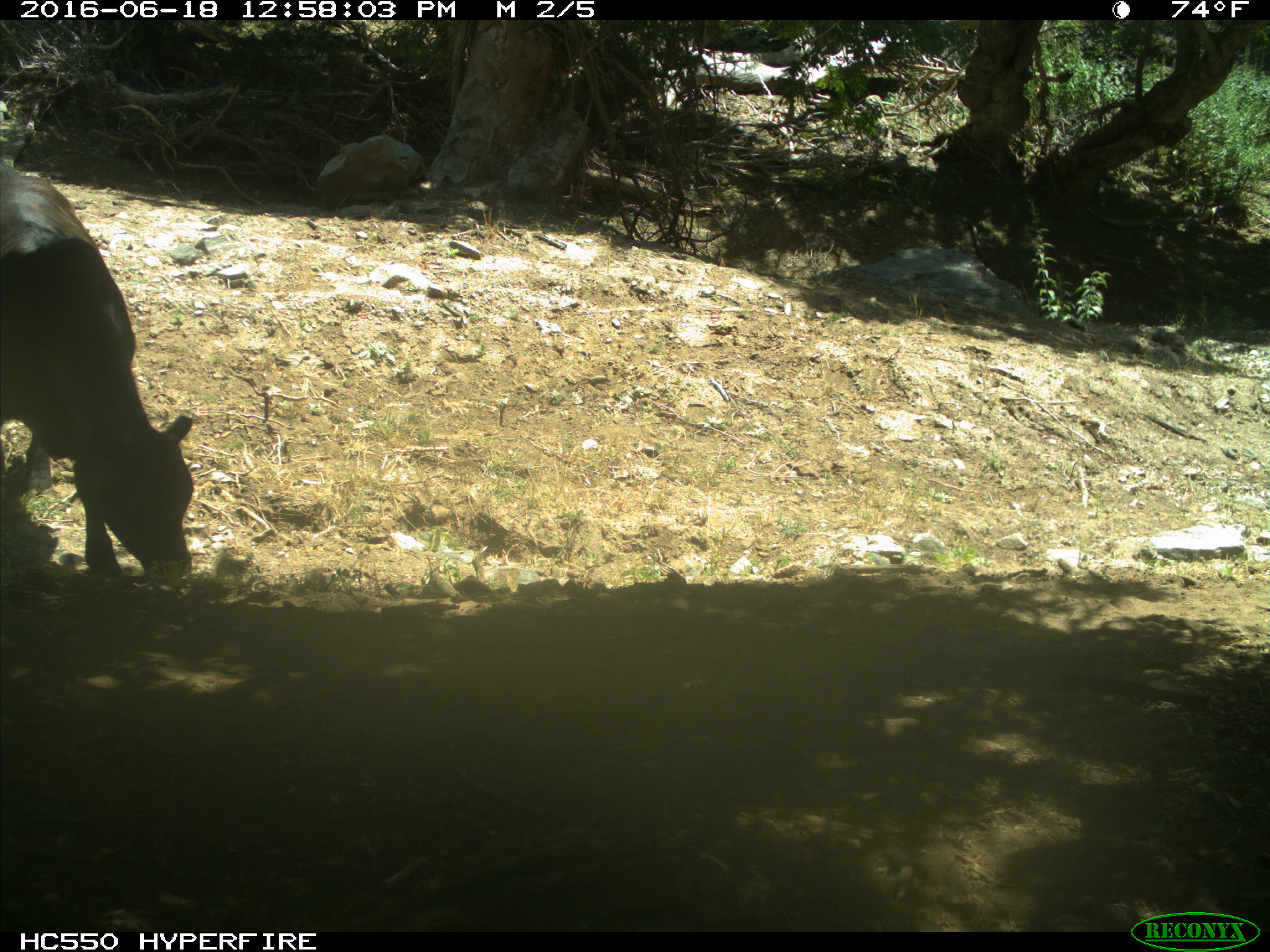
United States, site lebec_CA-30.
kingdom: Animalia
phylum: Chordata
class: Mammalia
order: Artiodactyla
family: Bovidae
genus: Bos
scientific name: Bos taurus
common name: domestic cow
Bos taurus (domestic cow).